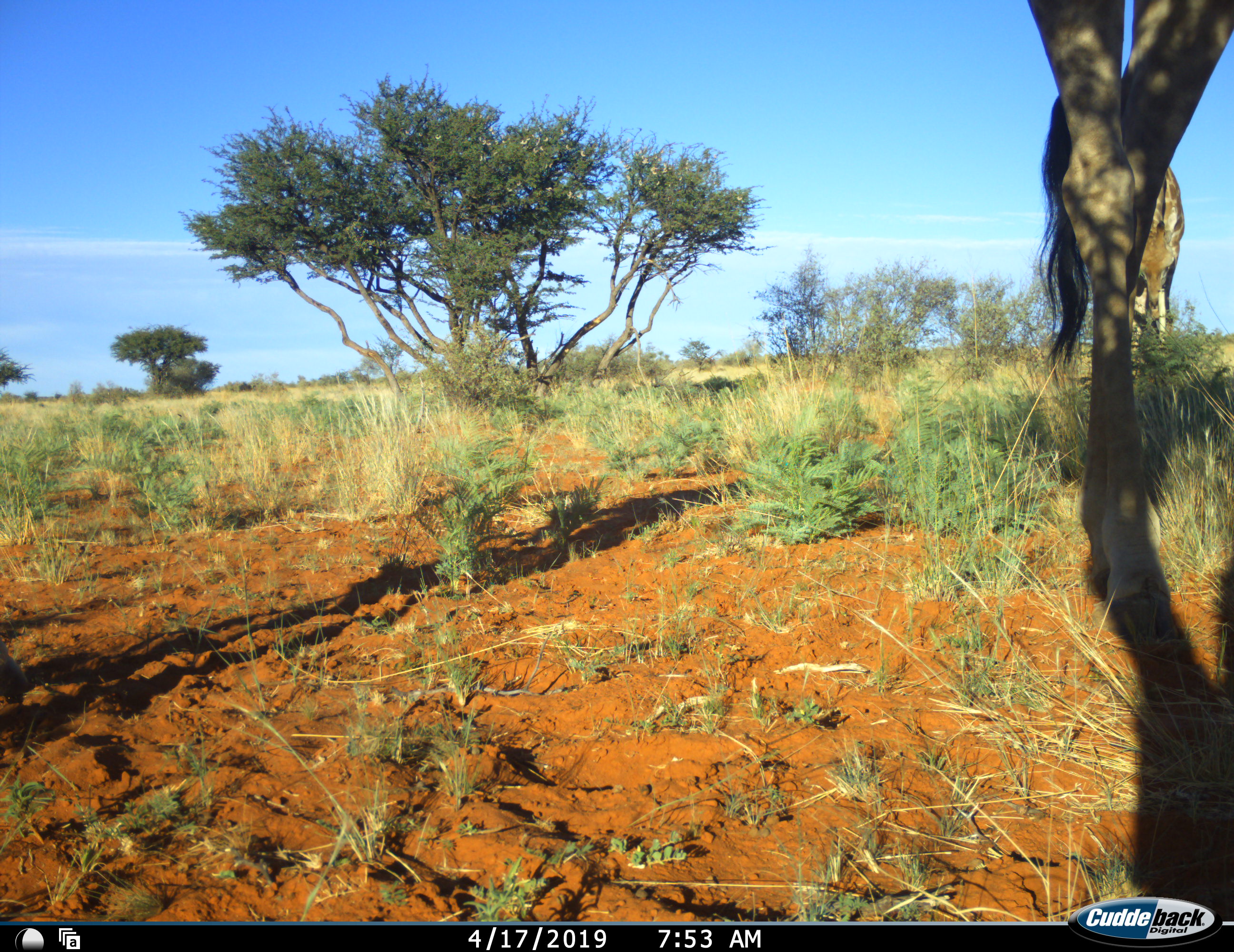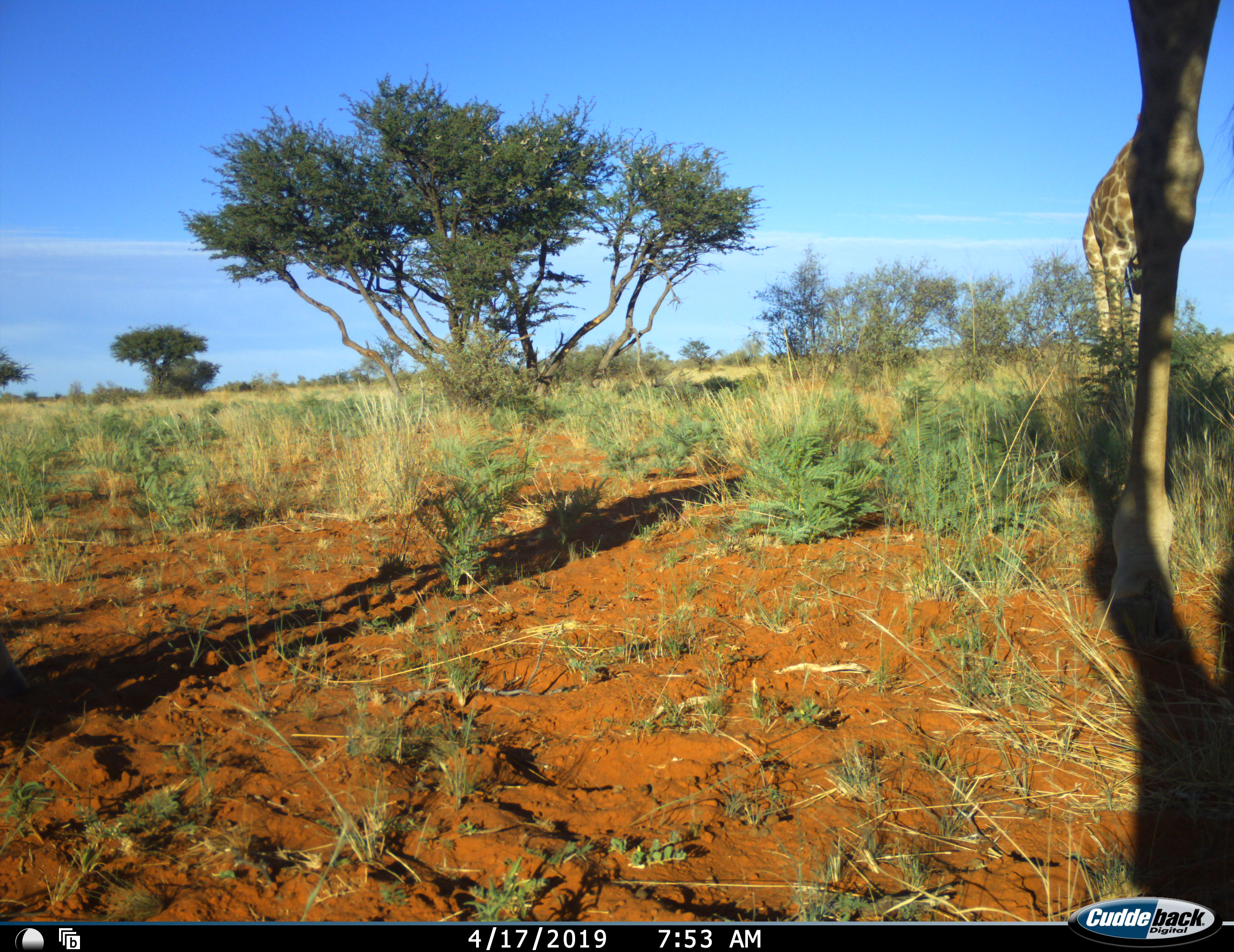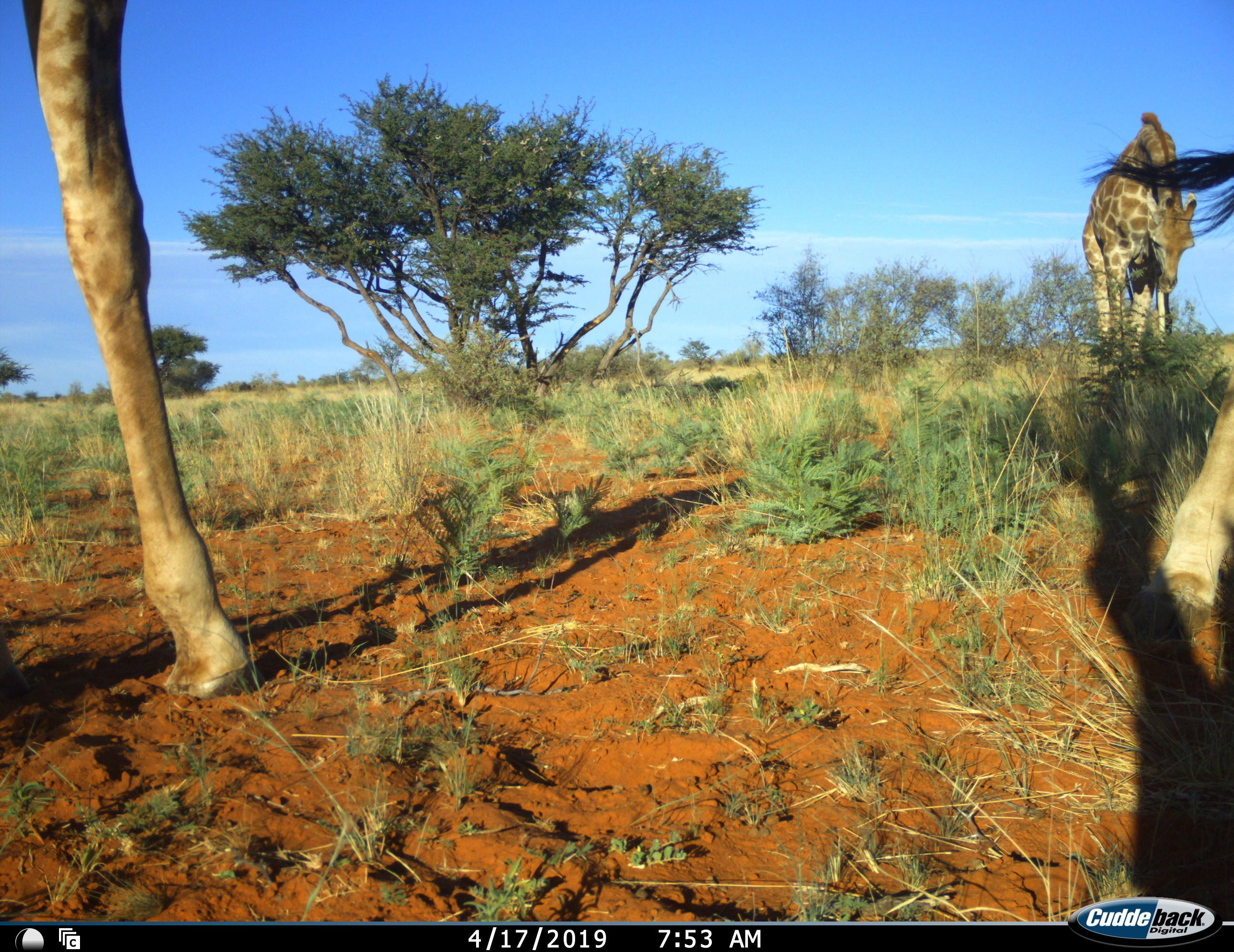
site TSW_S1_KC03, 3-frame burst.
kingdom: Animalia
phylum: Chordata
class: Mammalia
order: Artiodactyla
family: Giraffidae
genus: Giraffa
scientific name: Giraffa camelopardalis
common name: giraffe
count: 3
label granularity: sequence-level